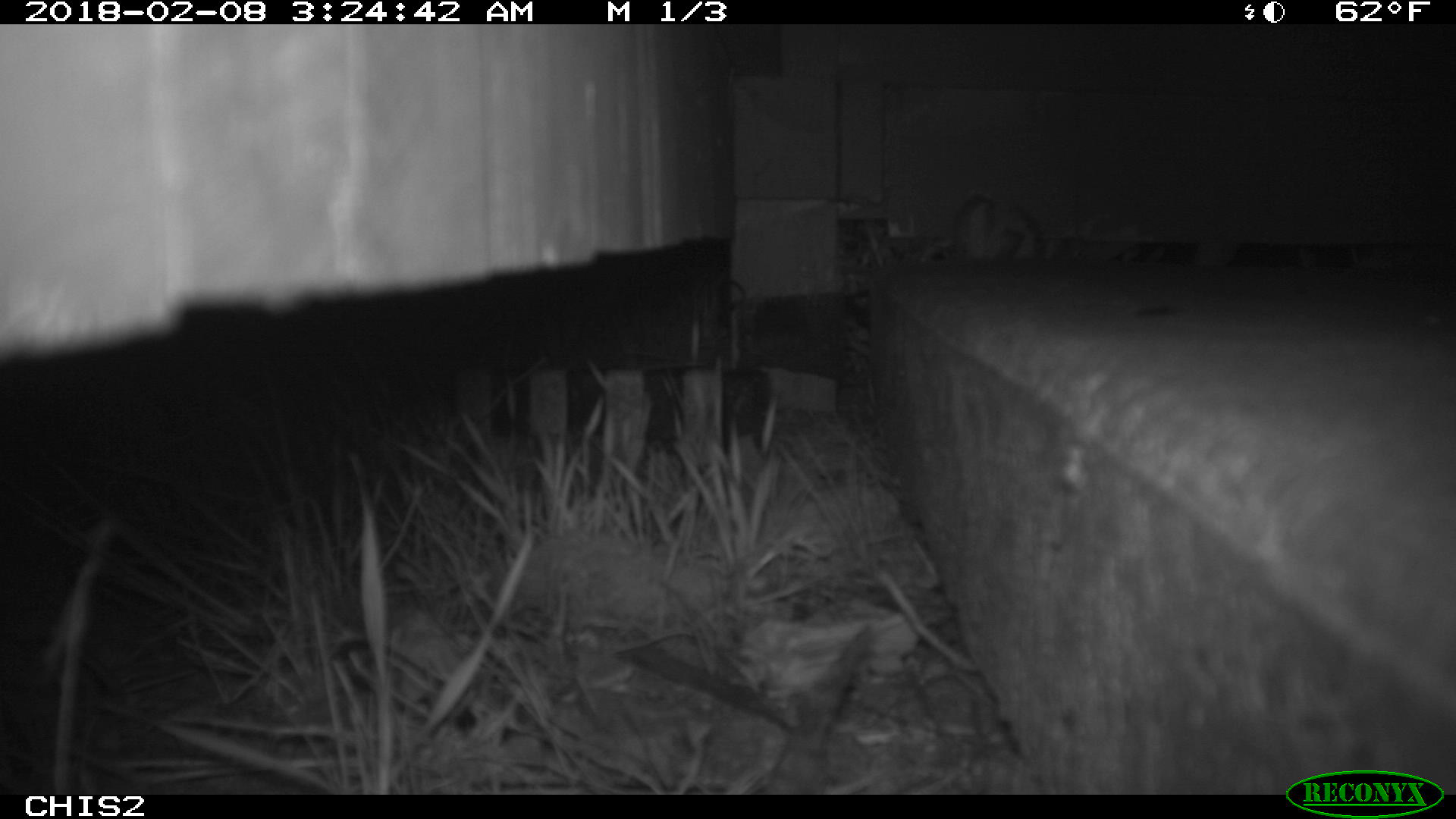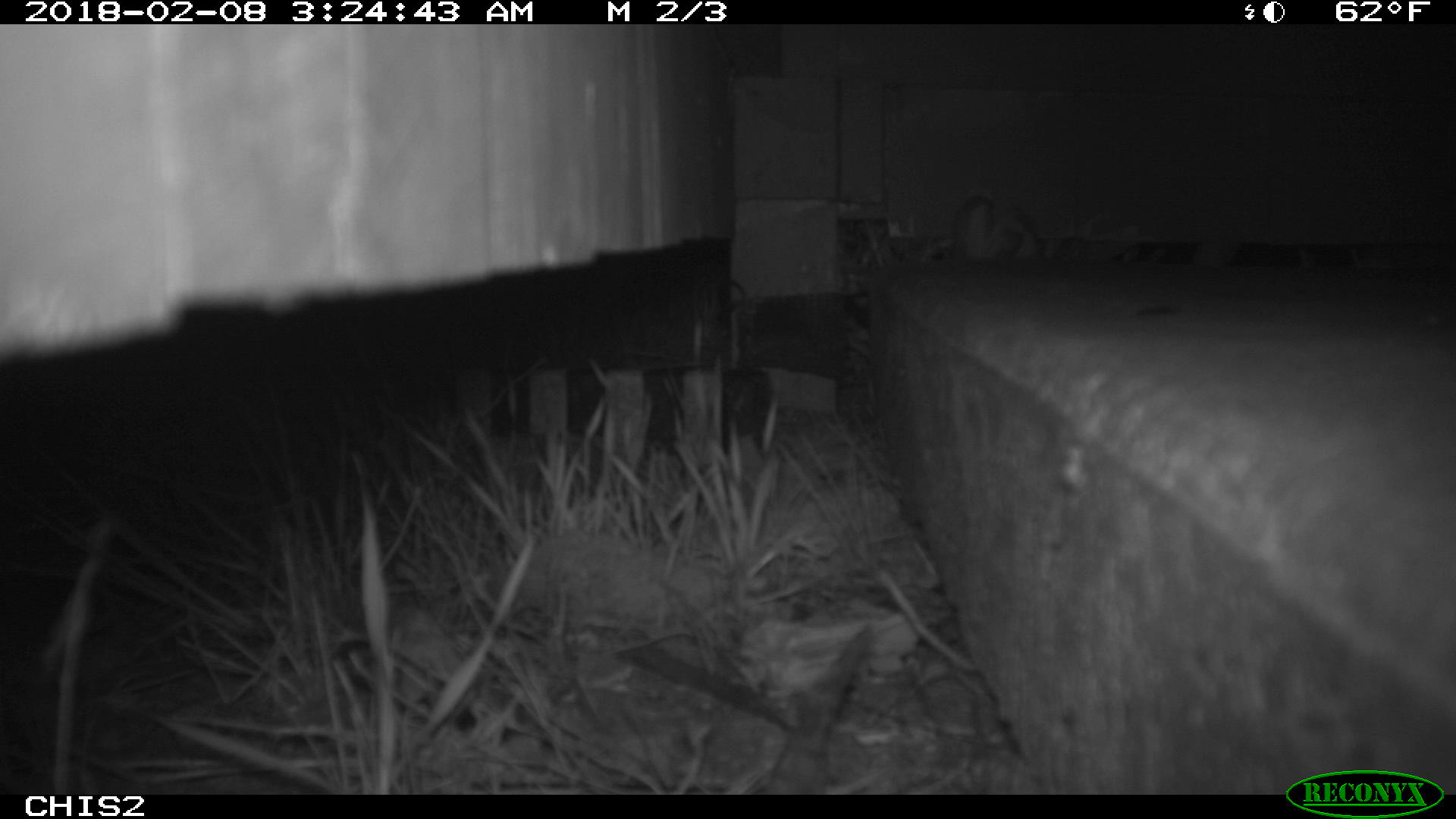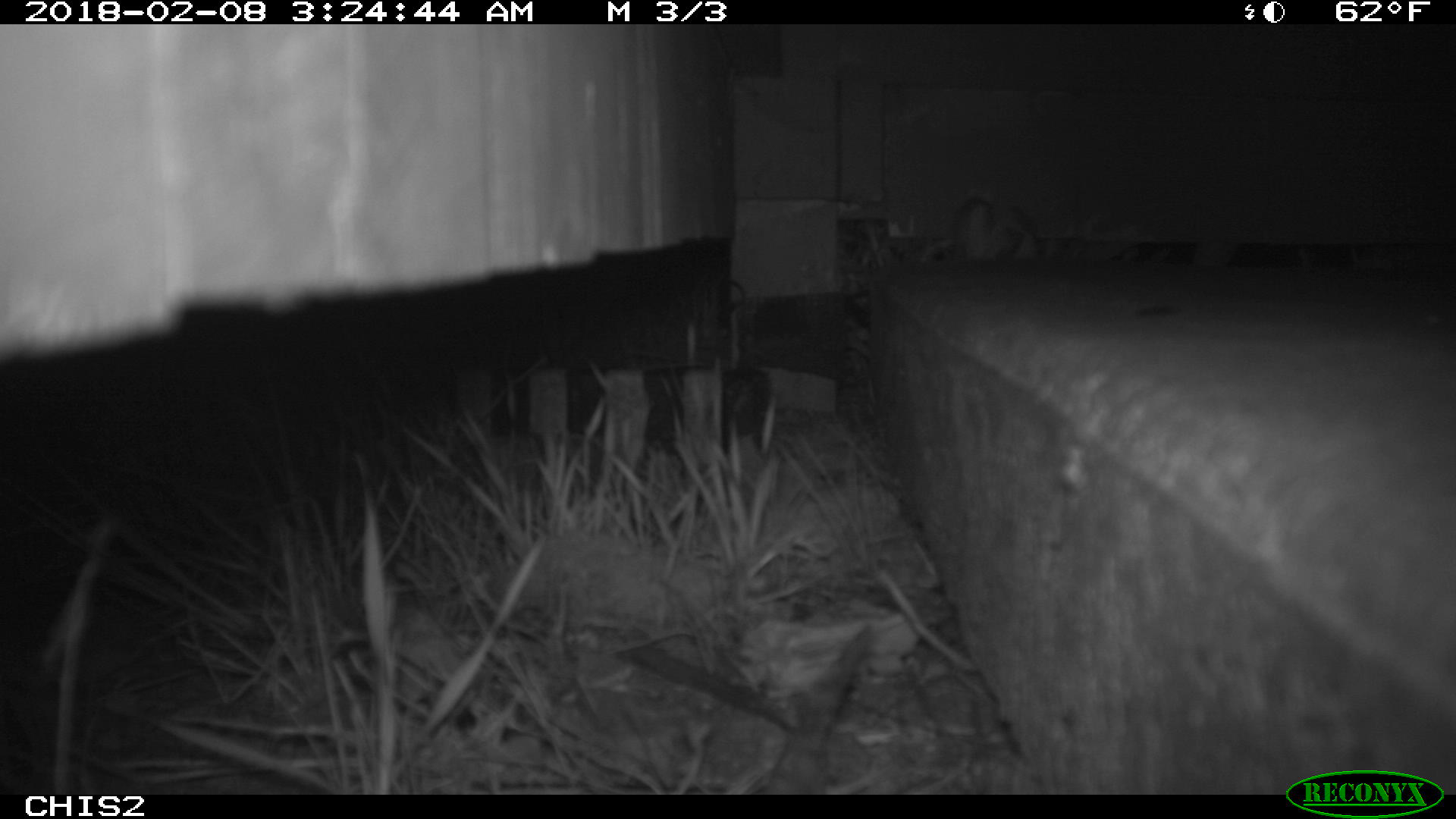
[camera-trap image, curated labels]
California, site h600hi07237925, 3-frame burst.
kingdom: Animalia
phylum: Chordata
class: Aves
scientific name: Aves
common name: bird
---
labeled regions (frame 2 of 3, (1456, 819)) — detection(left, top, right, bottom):
bird: detection(759, 628, 871, 795)